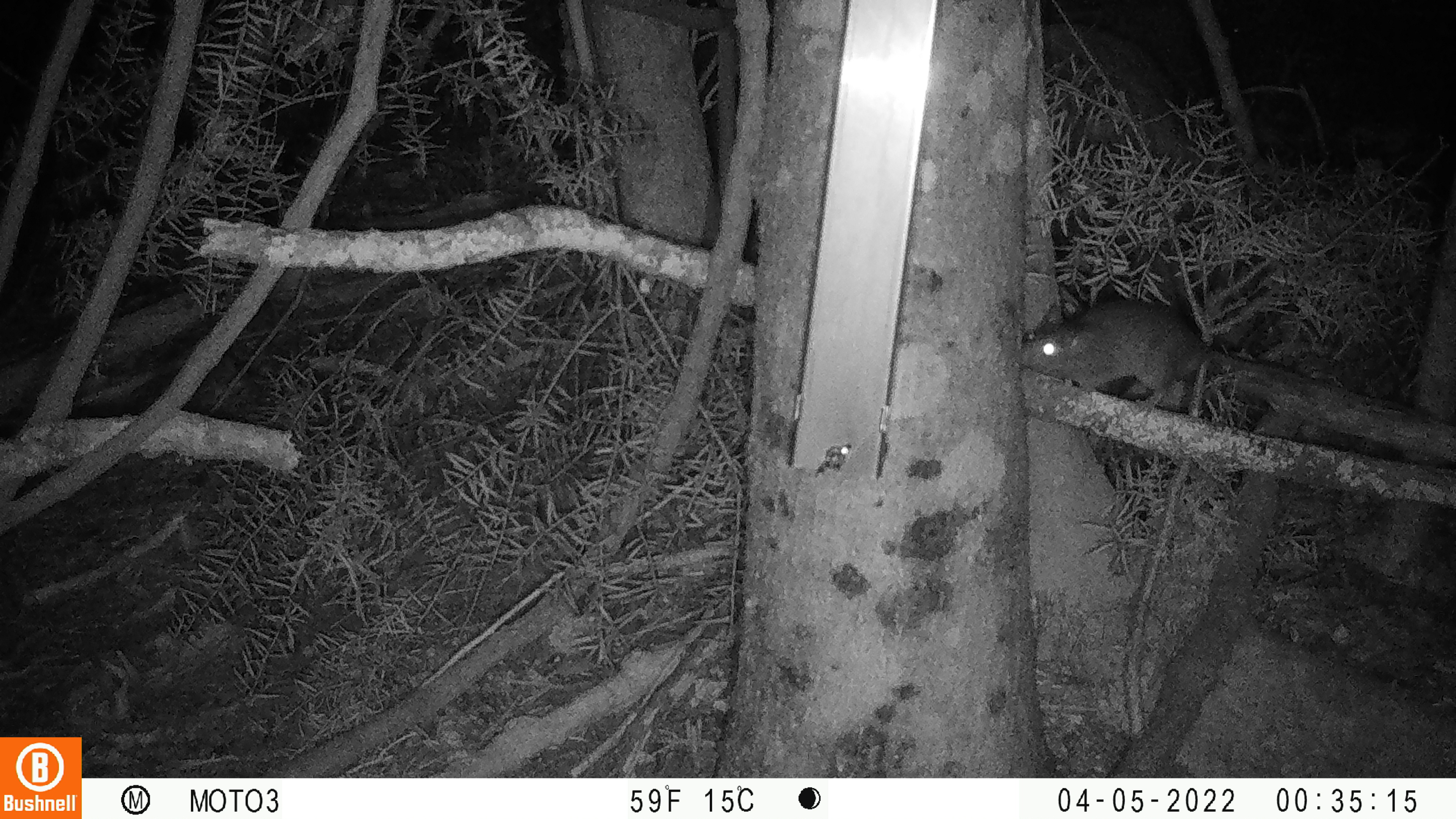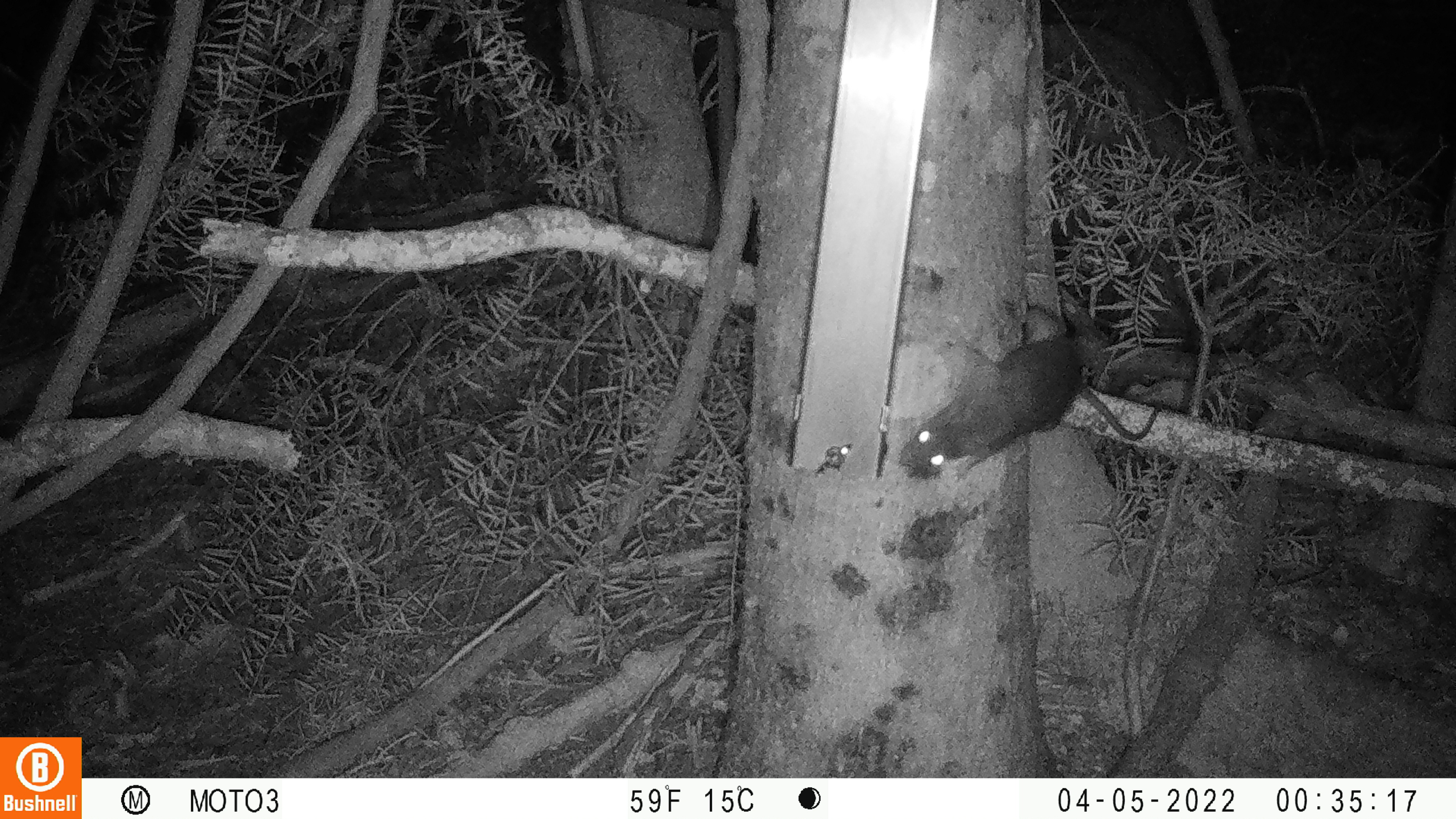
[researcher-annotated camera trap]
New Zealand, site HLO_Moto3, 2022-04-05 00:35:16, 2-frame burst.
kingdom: Animalia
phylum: Chordata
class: Mammalia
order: Rodentia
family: Muridae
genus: Rattus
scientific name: Rattus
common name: rat